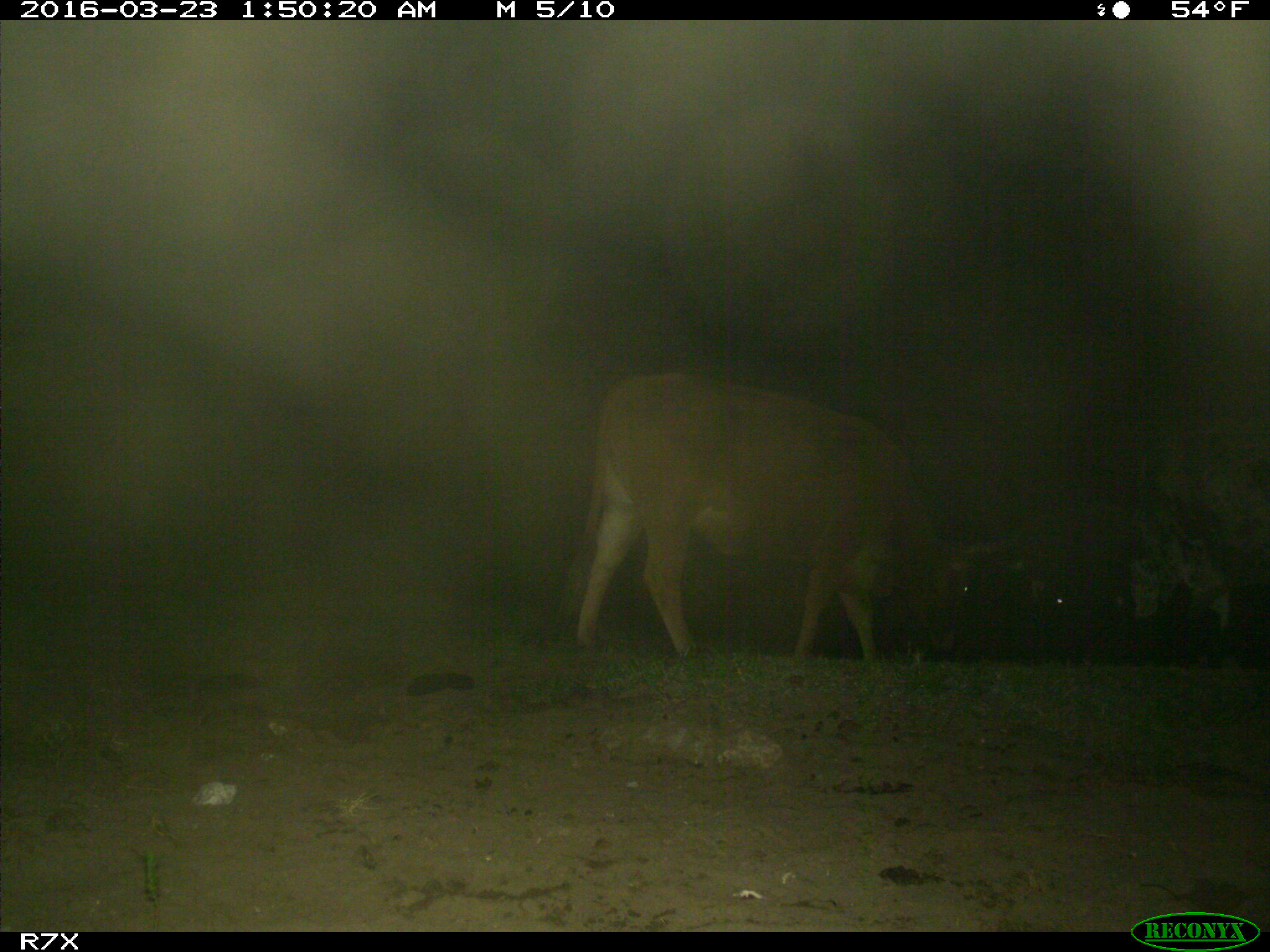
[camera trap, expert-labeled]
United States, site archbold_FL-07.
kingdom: Animalia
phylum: Chordata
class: Mammalia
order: Artiodactyla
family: Bovidae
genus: Bos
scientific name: Bos taurus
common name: domestic cow